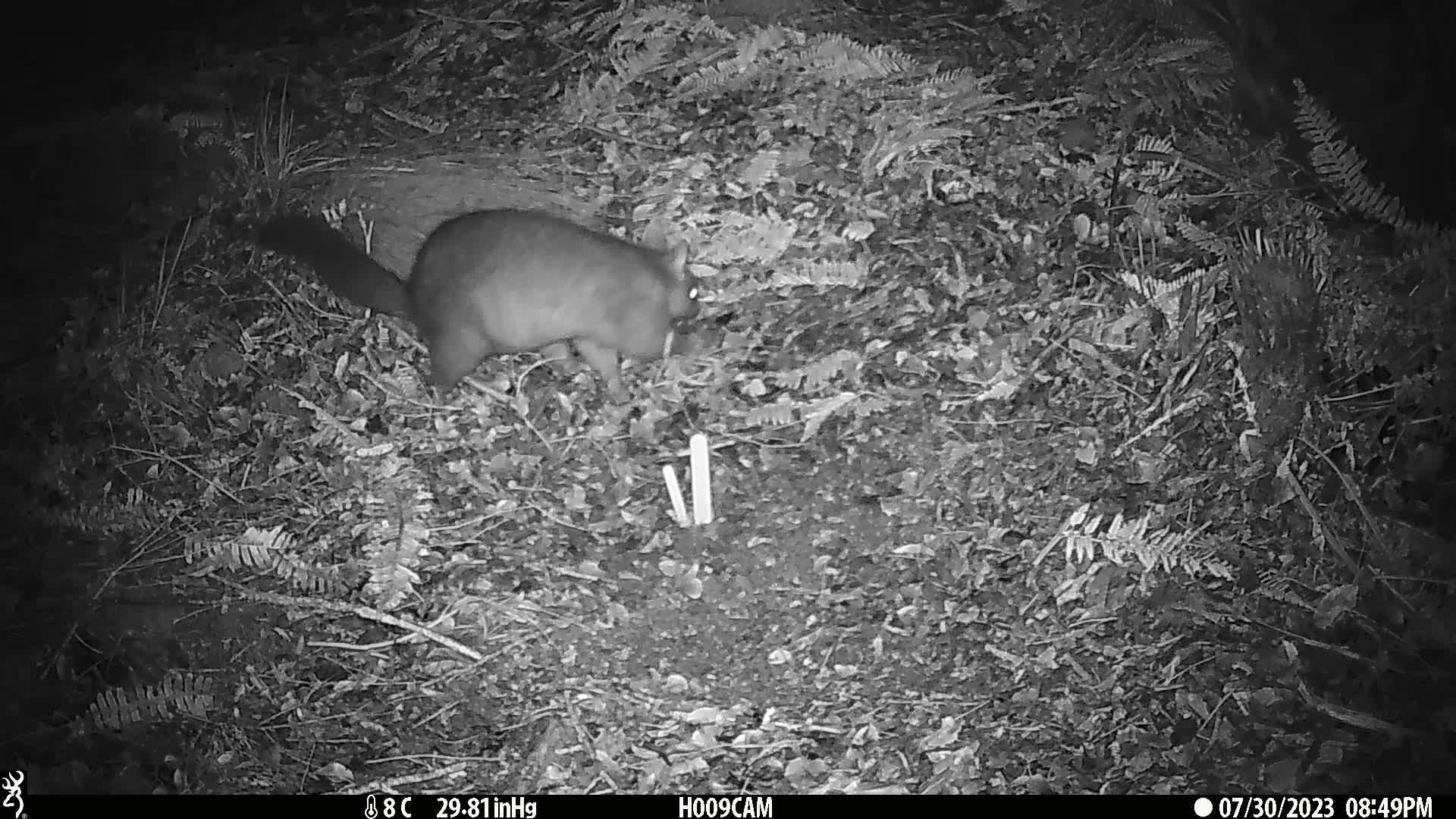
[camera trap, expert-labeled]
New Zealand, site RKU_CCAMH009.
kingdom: Animalia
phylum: Chordata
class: Mammalia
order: Diprotodontia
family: Phalangeridae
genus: Trichosurus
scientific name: Trichosurus vulpecula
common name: common brushtail possum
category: possum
Possum (common brushtail possum) (Trichosurus vulpecula).